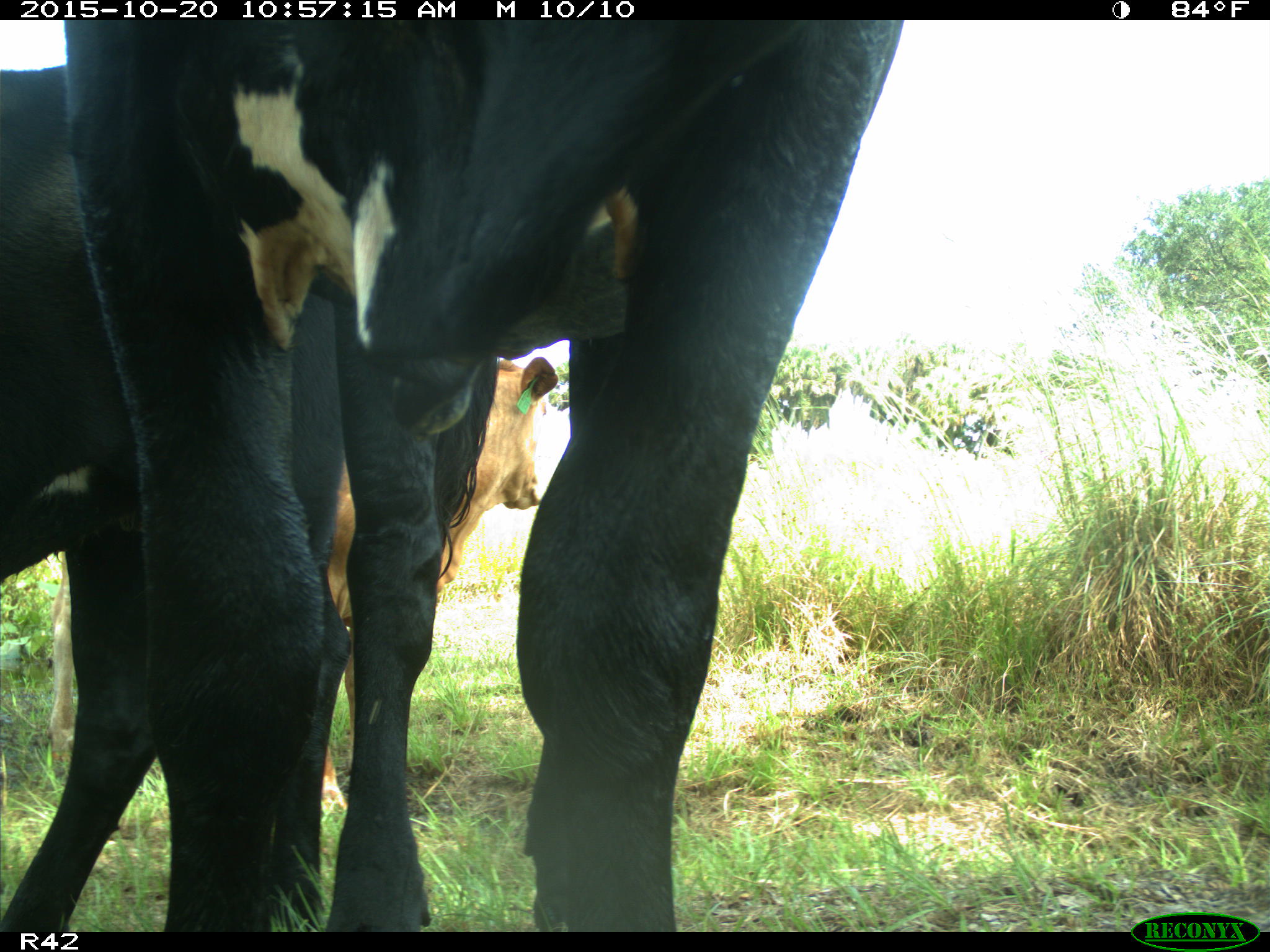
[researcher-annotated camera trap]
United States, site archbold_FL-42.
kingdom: Animalia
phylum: Chordata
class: Mammalia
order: Artiodactyla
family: Bovidae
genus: Bos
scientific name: Bos taurus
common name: domestic cow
Bos taurus (domestic cow).